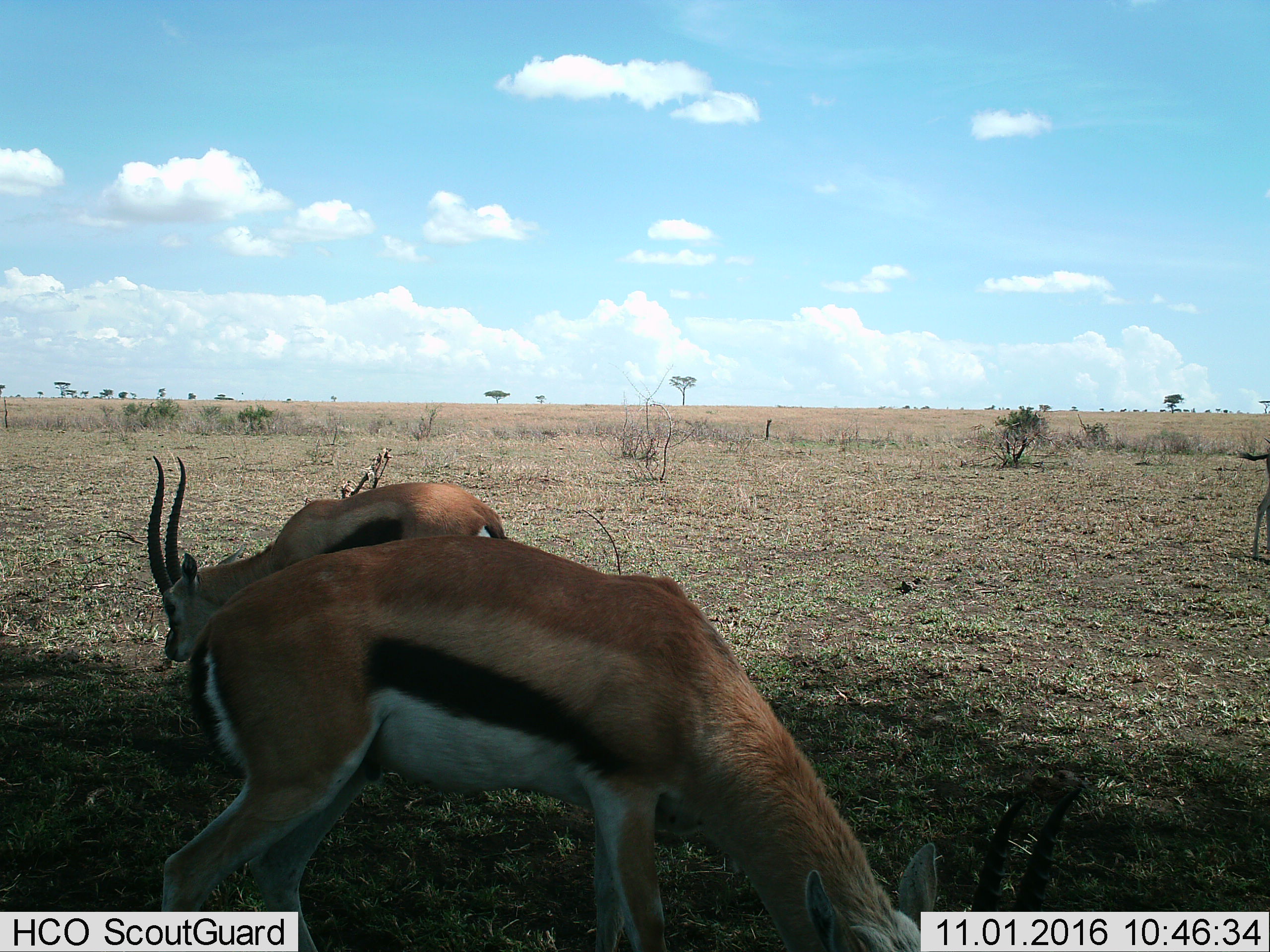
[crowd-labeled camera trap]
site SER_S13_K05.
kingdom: Animalia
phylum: Chordata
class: Mammalia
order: Artiodactyla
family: Bovidae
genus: Eudorcas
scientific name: Eudorcas thomsonii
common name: thomson's gazelle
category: gazellethomsons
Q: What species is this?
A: Gazellethomsons (thomson's gazelle) (Eudorcas thomsonii).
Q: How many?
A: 3.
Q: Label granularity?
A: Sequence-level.